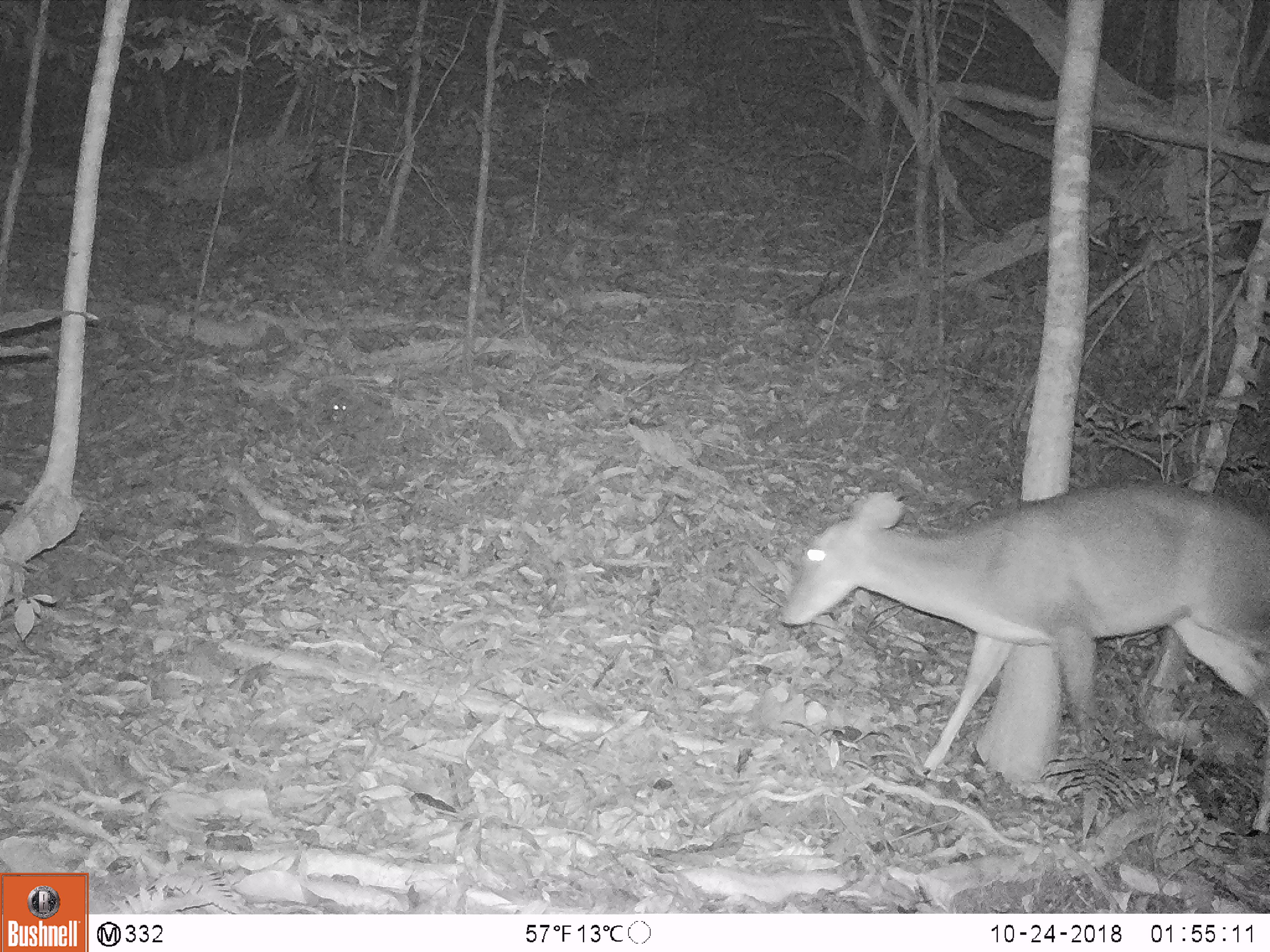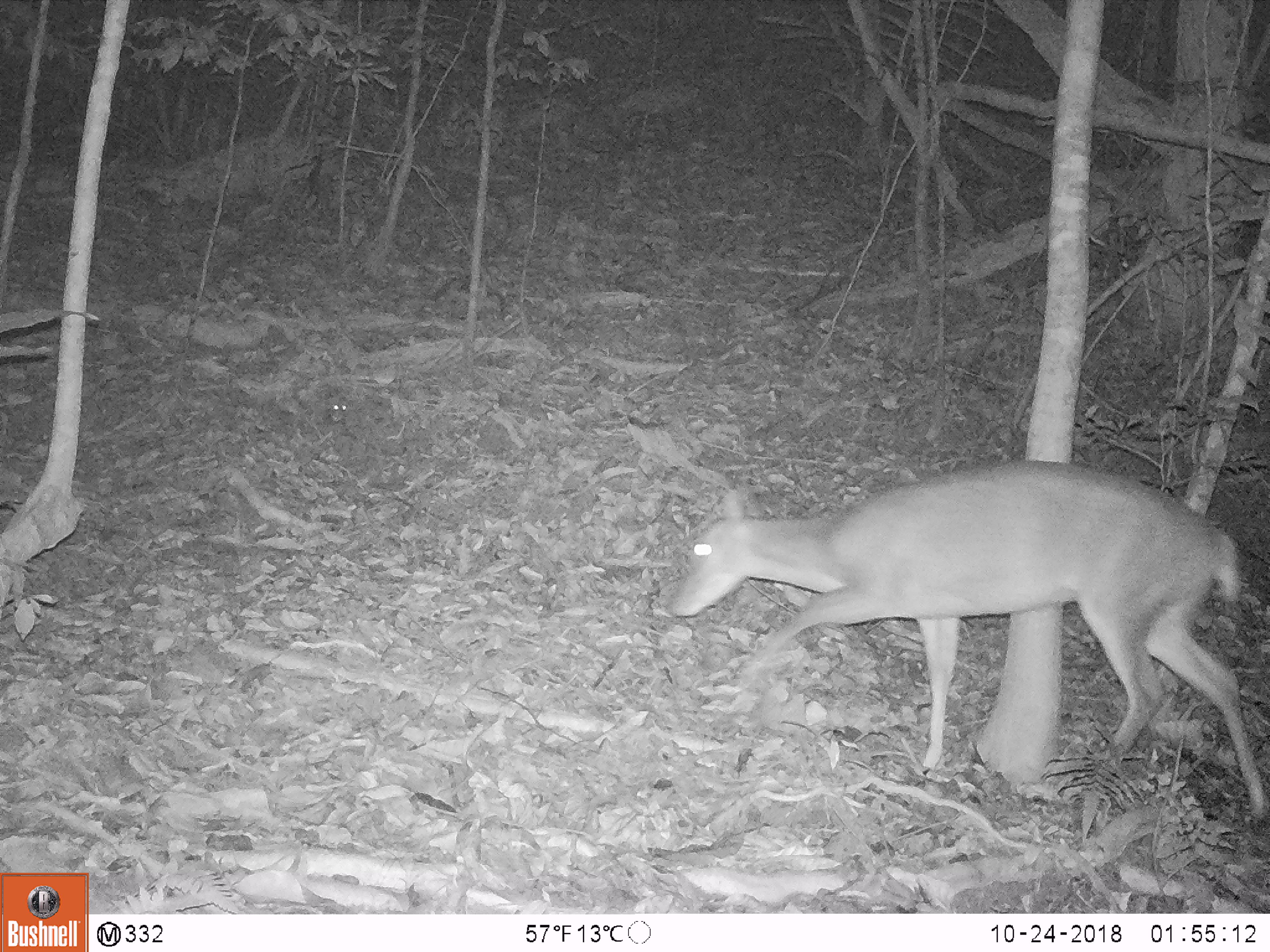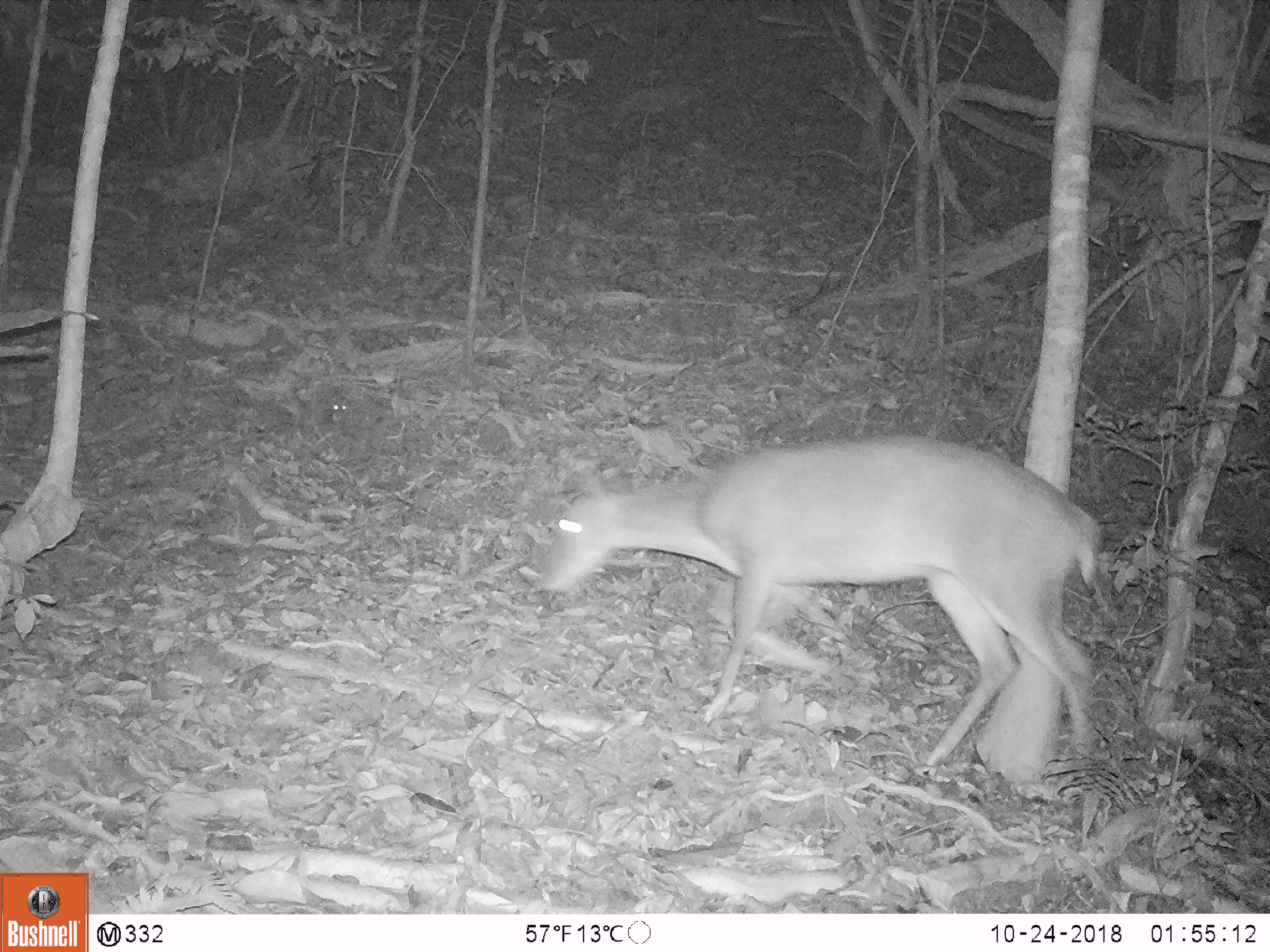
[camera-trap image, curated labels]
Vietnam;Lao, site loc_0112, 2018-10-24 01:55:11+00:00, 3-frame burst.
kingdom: Animalia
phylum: Chordata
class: Mammalia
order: Artiodactyla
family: Cervidae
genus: Muntiacus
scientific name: Muntiacus vuquangensis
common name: large-antlered muntjac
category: large antlered muntjac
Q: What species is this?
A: Large antlered muntjac (large-antlered muntjac) (Muntiacus vuquangensis).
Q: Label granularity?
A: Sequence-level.